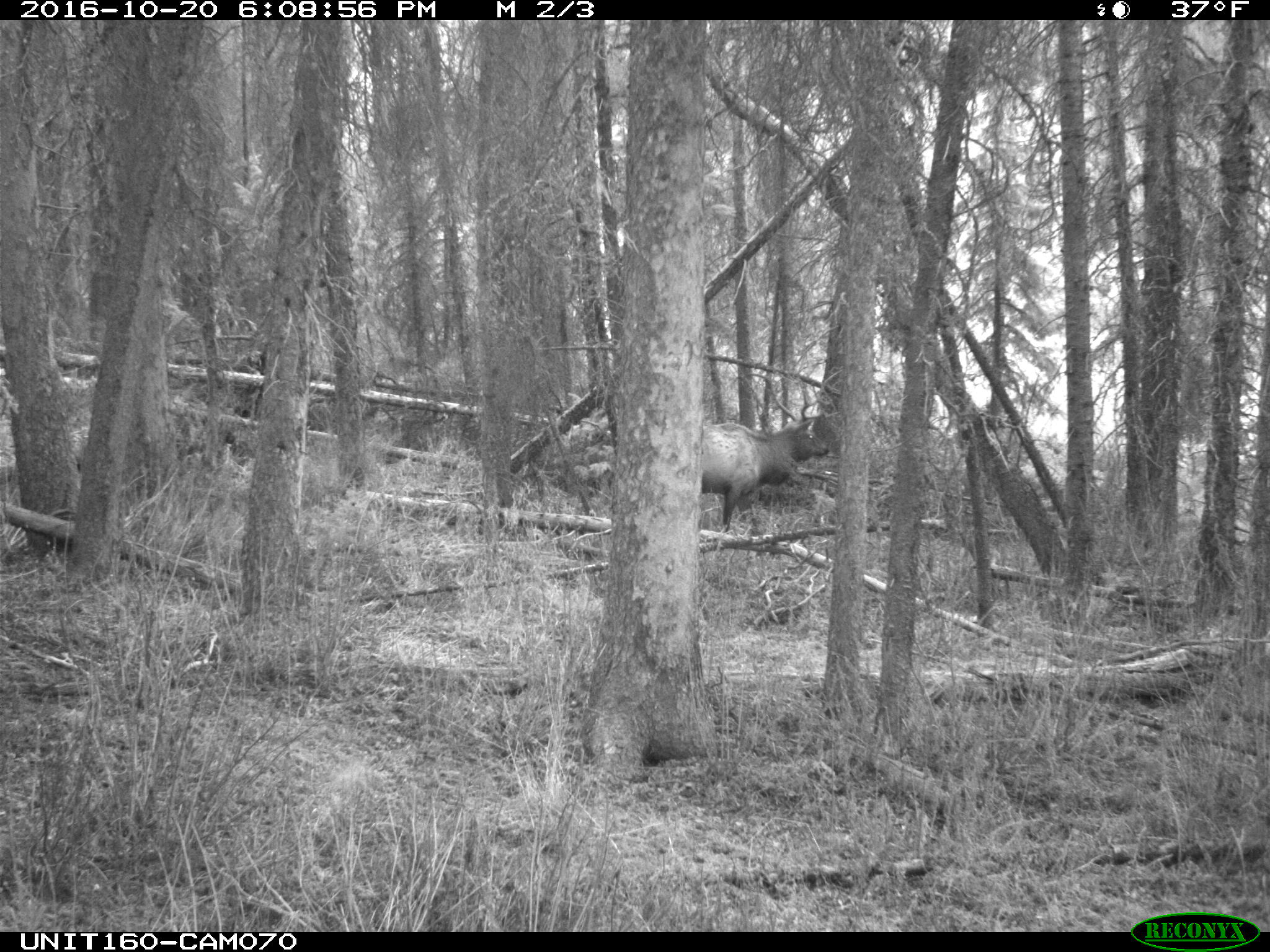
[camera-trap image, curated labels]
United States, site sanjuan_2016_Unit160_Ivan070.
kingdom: Animalia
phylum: Chordata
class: Mammalia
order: Artiodactyla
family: Cervidae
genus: Cervus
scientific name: Cervus elaphus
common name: red deer